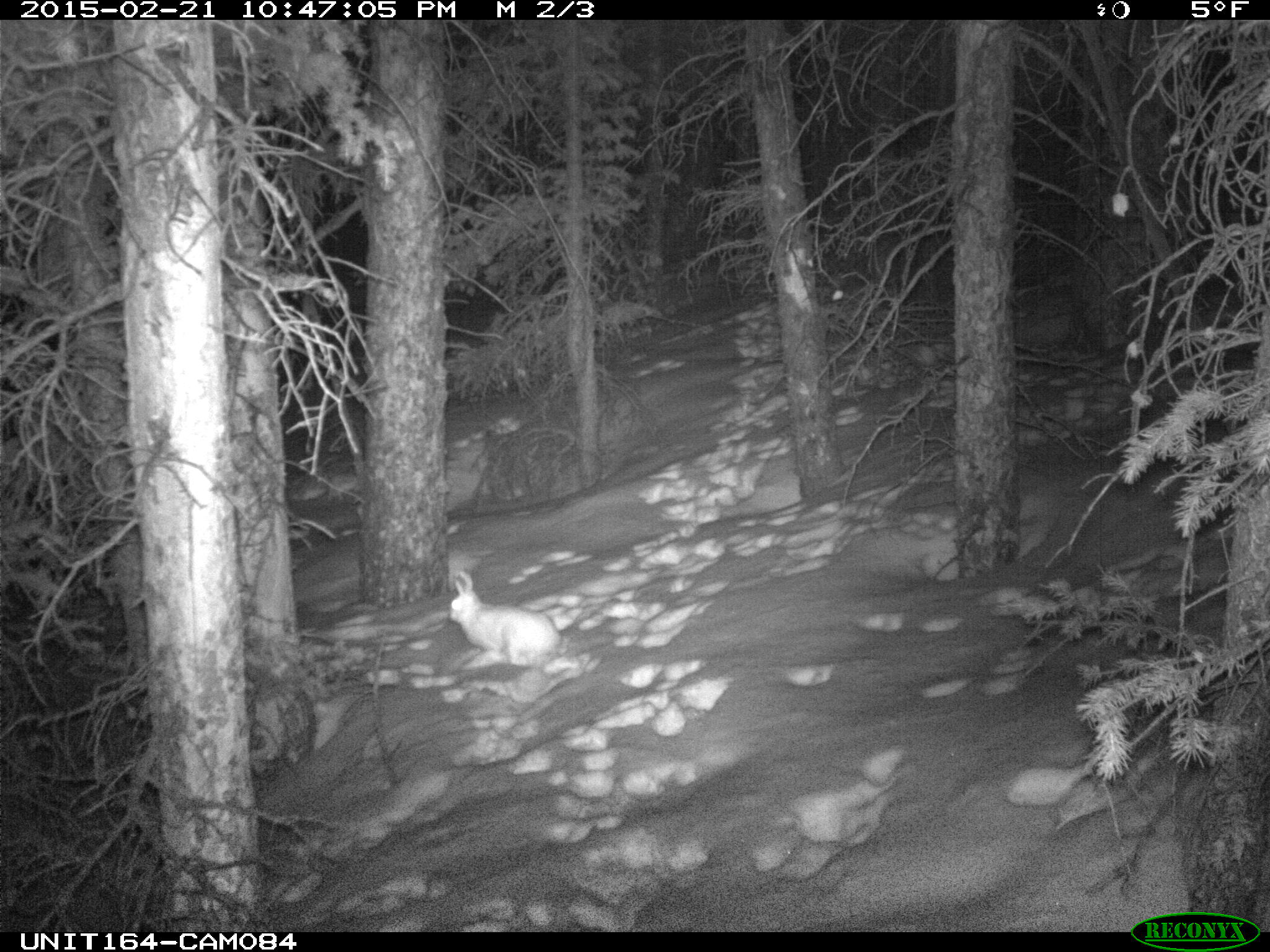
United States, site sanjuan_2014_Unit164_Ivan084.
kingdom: Animalia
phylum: Chordata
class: Mammalia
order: Lagomorpha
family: Leporidae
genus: Lepus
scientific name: Lepus americanus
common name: snowshoe hare